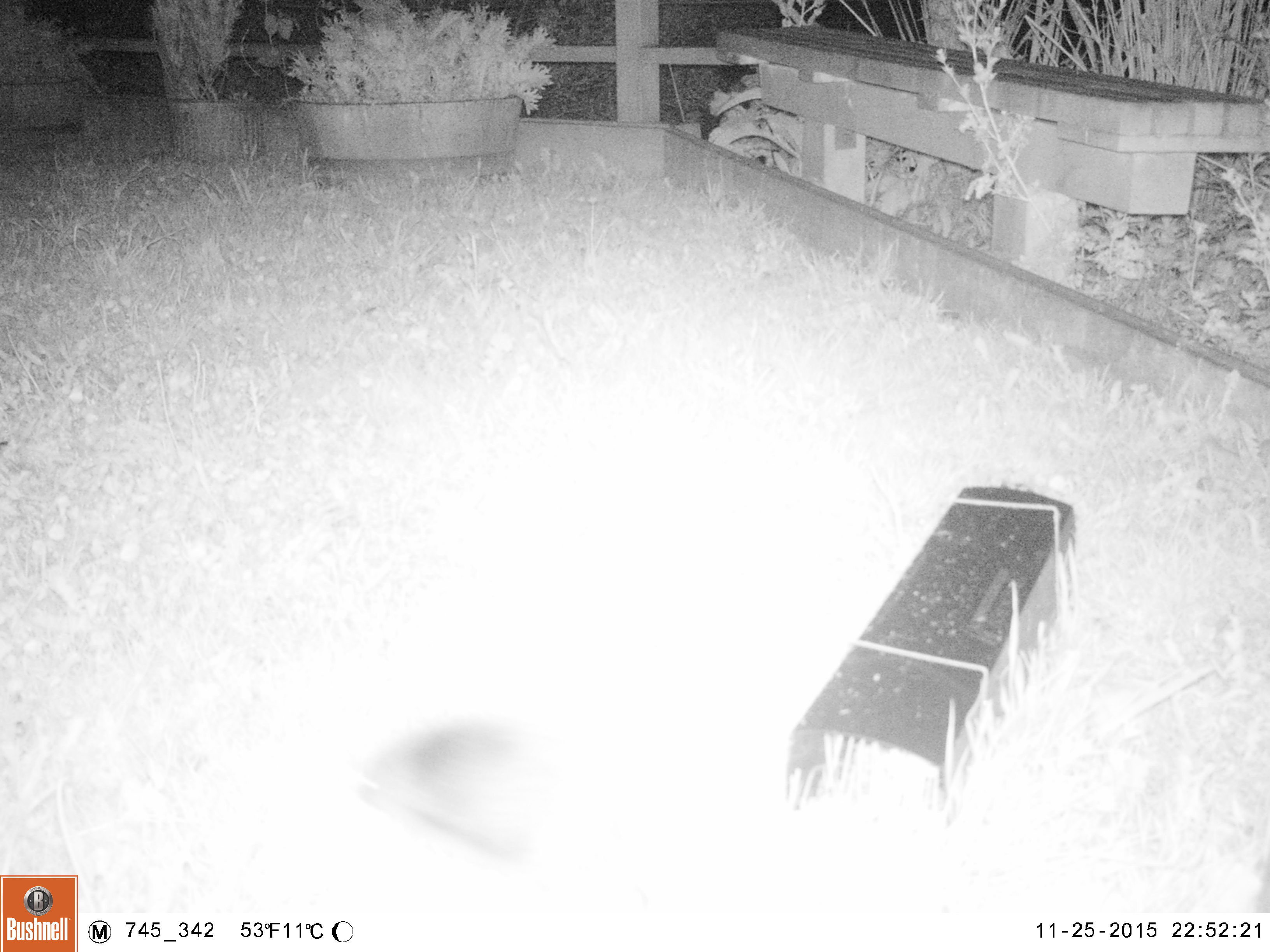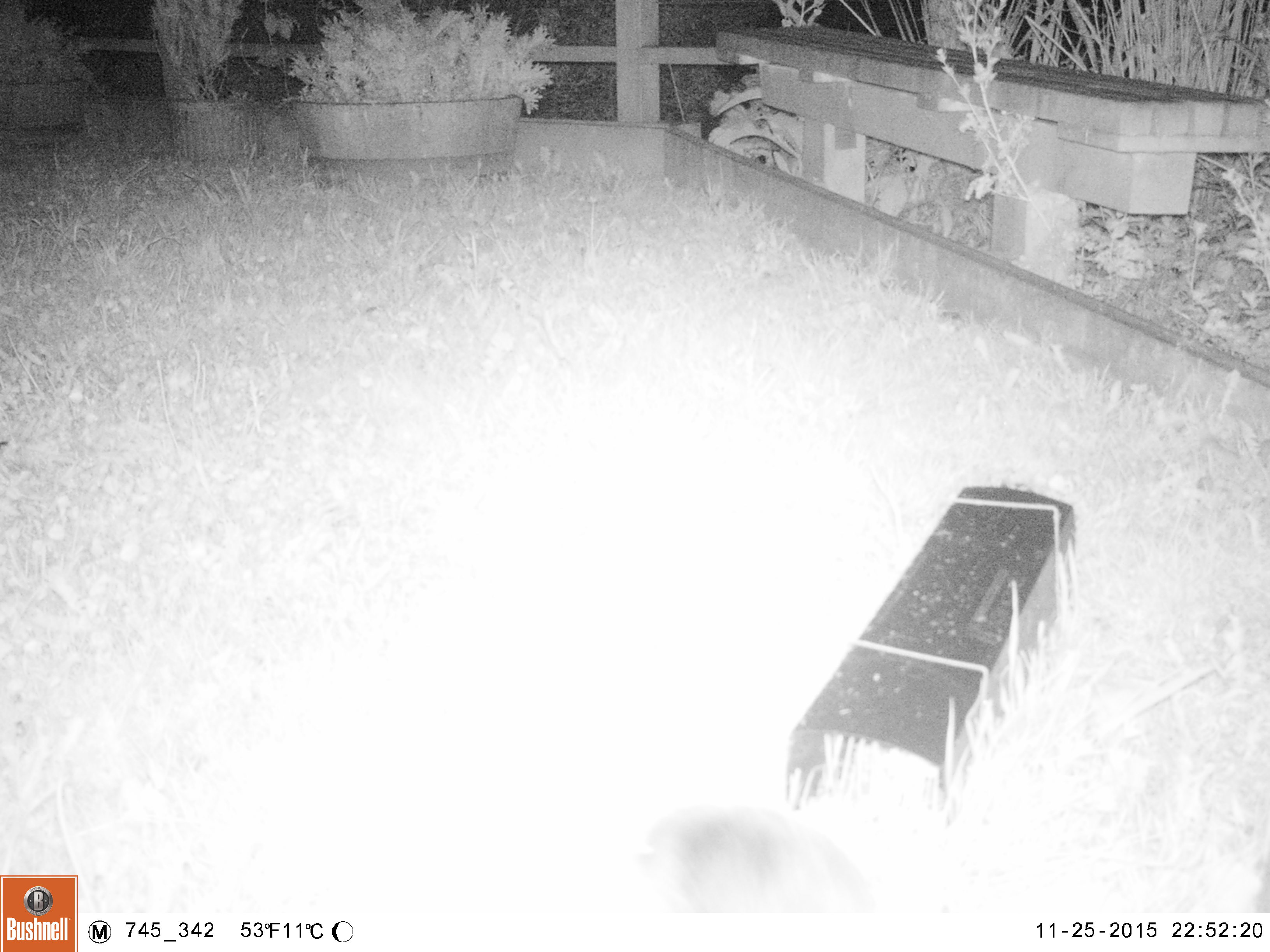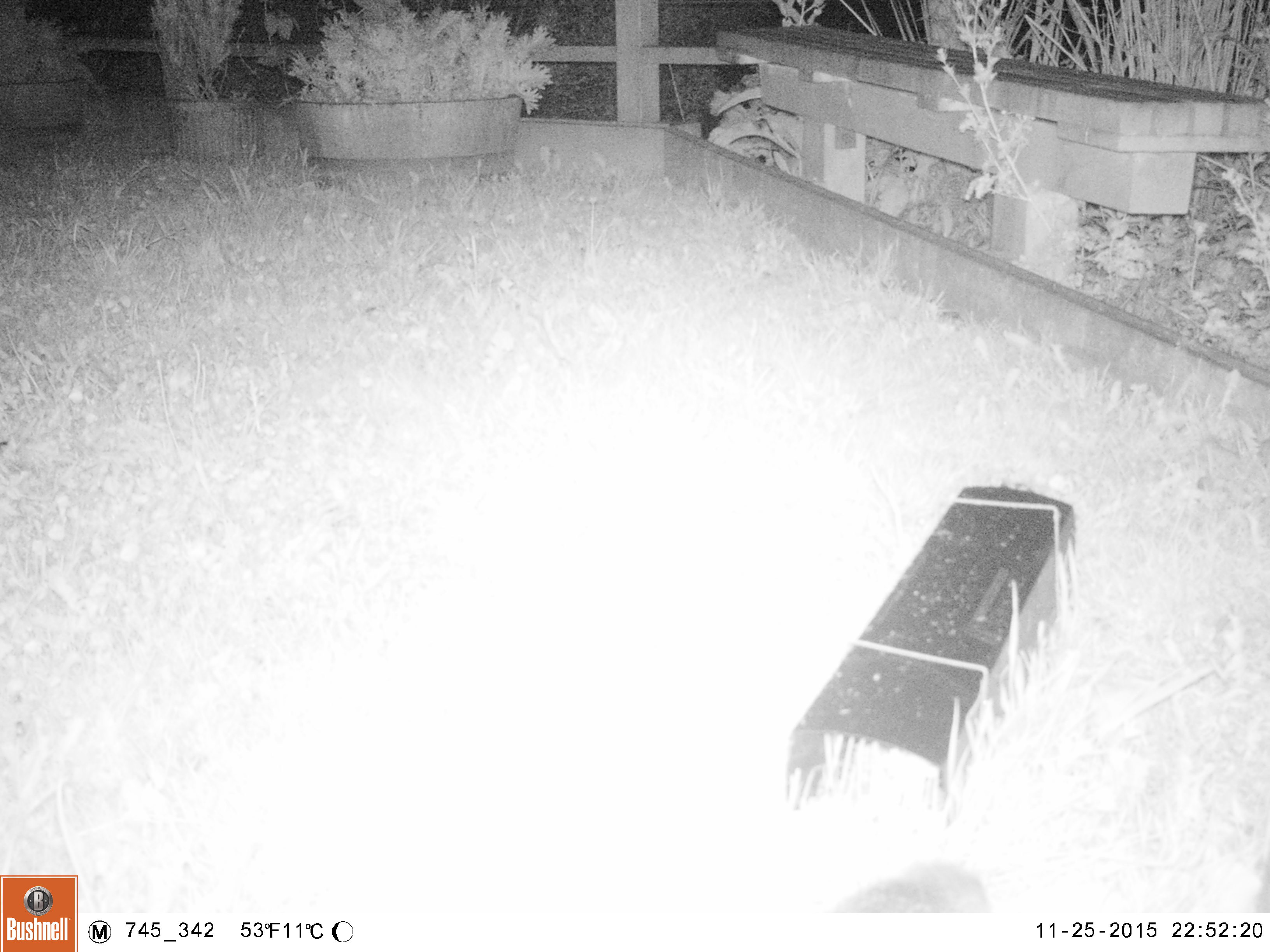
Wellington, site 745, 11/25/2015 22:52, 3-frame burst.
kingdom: Animalia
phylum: Chordata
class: Mammalia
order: Eulipotyphla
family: Erinaceidae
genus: Erinaceus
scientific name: Erinaceus europaeus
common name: hedgehog